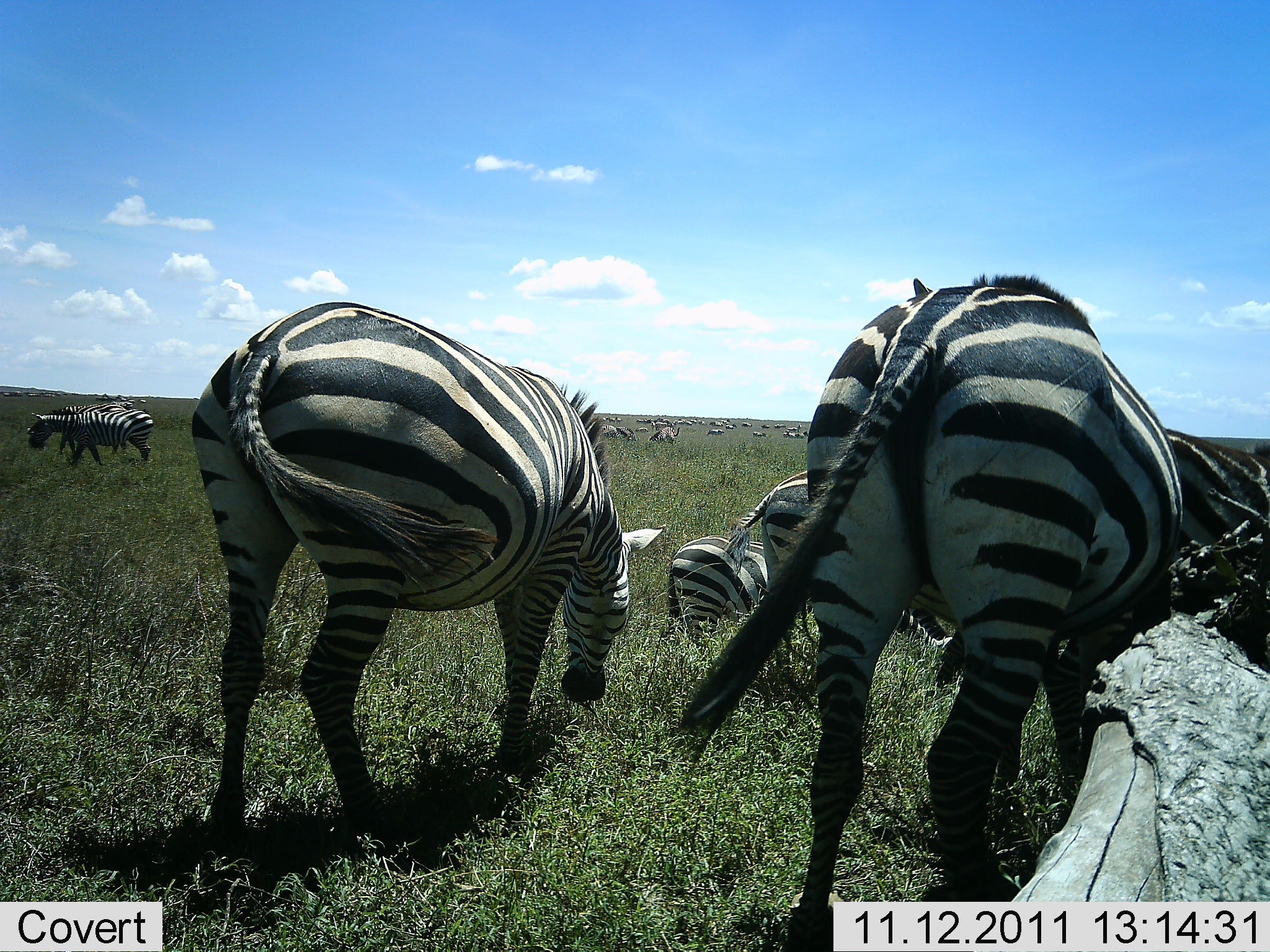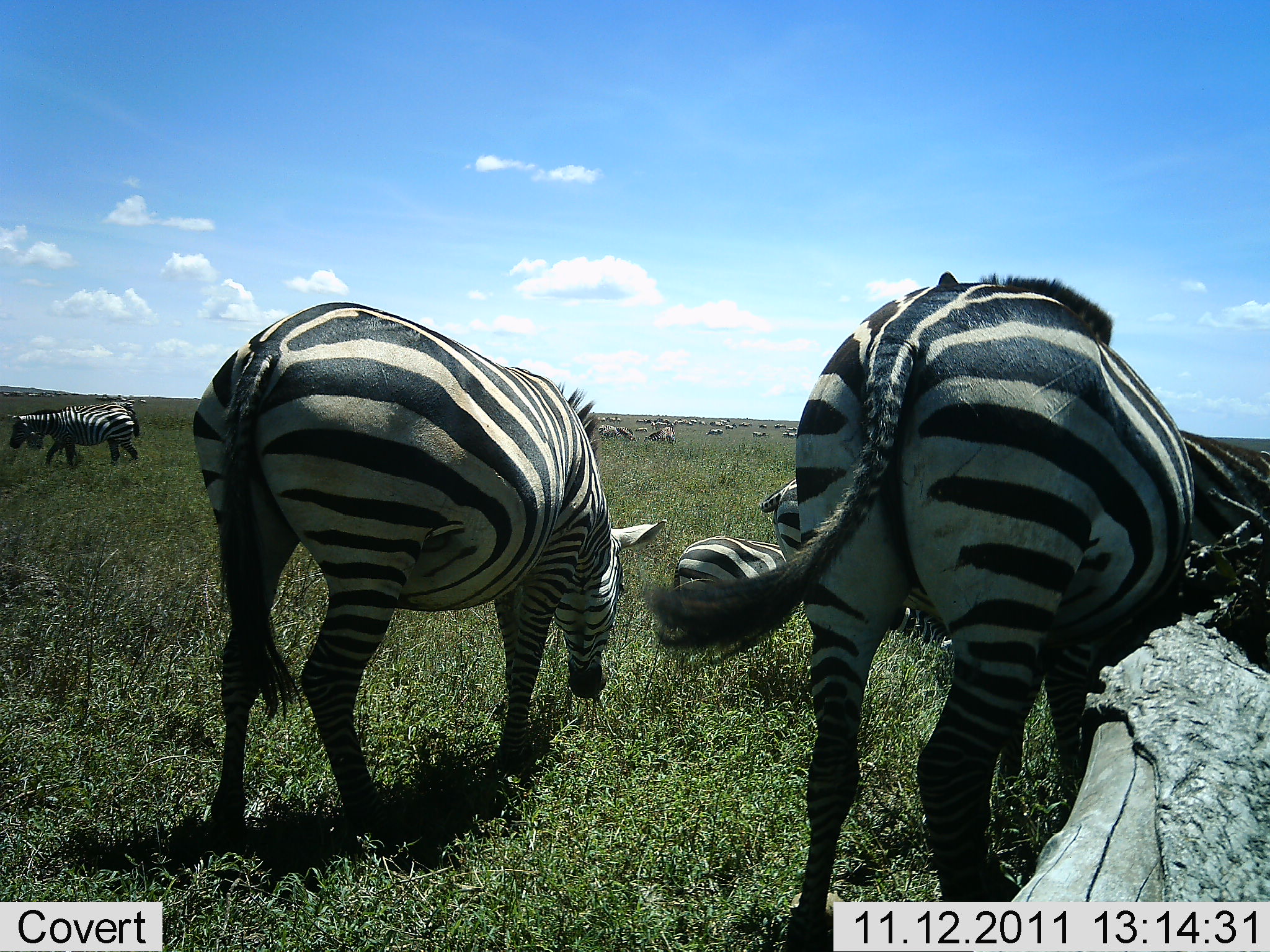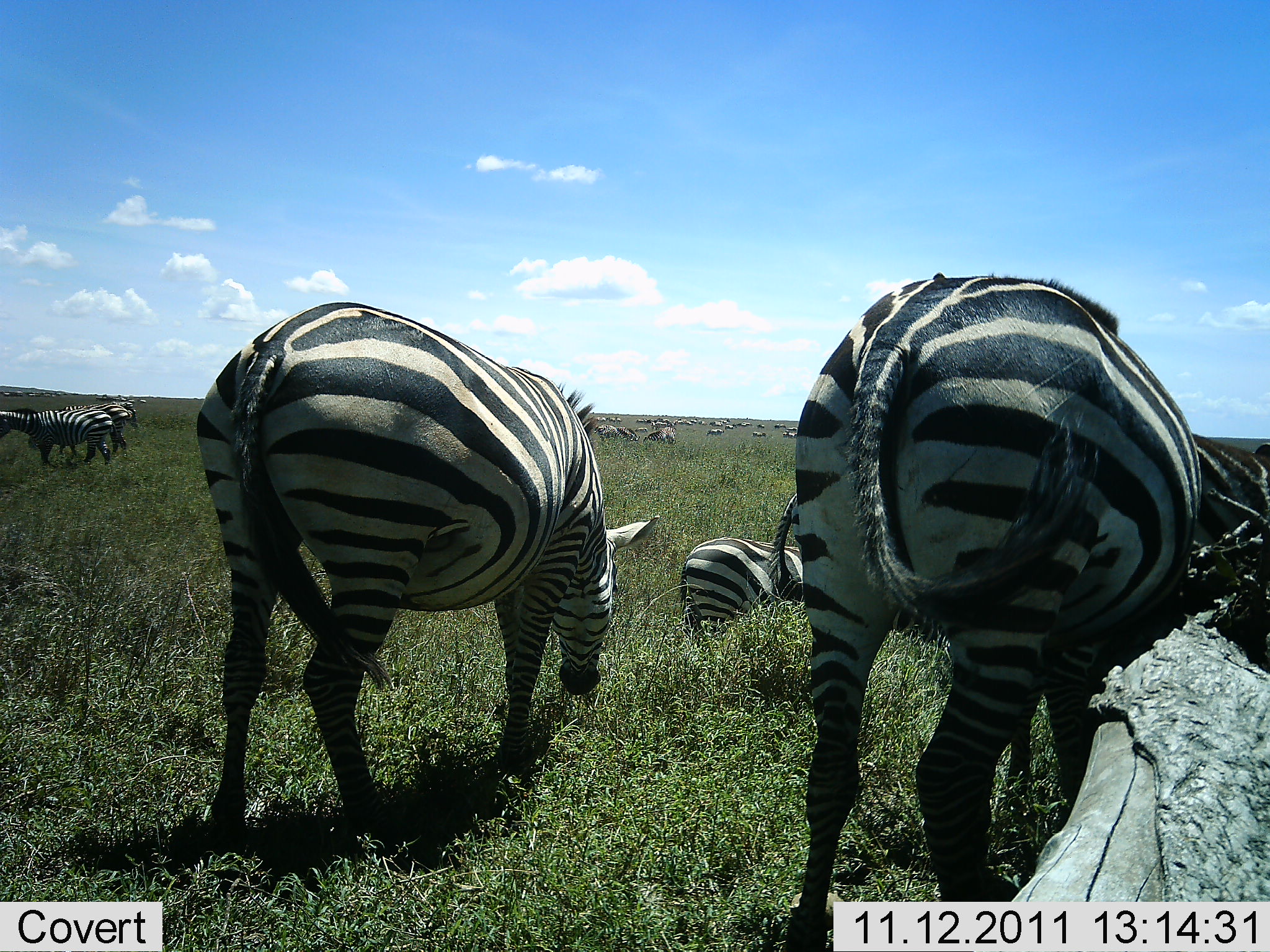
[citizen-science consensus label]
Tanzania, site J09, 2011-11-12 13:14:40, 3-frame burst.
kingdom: Animalia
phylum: Chordata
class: Mammalia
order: Perissodactyla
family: Equidae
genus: Equus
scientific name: Equus quagga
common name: plains zebra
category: zebra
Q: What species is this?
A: Zebra (plains zebra) (Equus quagga).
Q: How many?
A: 11-50.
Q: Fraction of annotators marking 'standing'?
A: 36%.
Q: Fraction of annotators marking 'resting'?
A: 14%.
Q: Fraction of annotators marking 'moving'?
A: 43%.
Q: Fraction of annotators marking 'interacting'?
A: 21%.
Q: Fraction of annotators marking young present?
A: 7%.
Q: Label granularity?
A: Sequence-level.